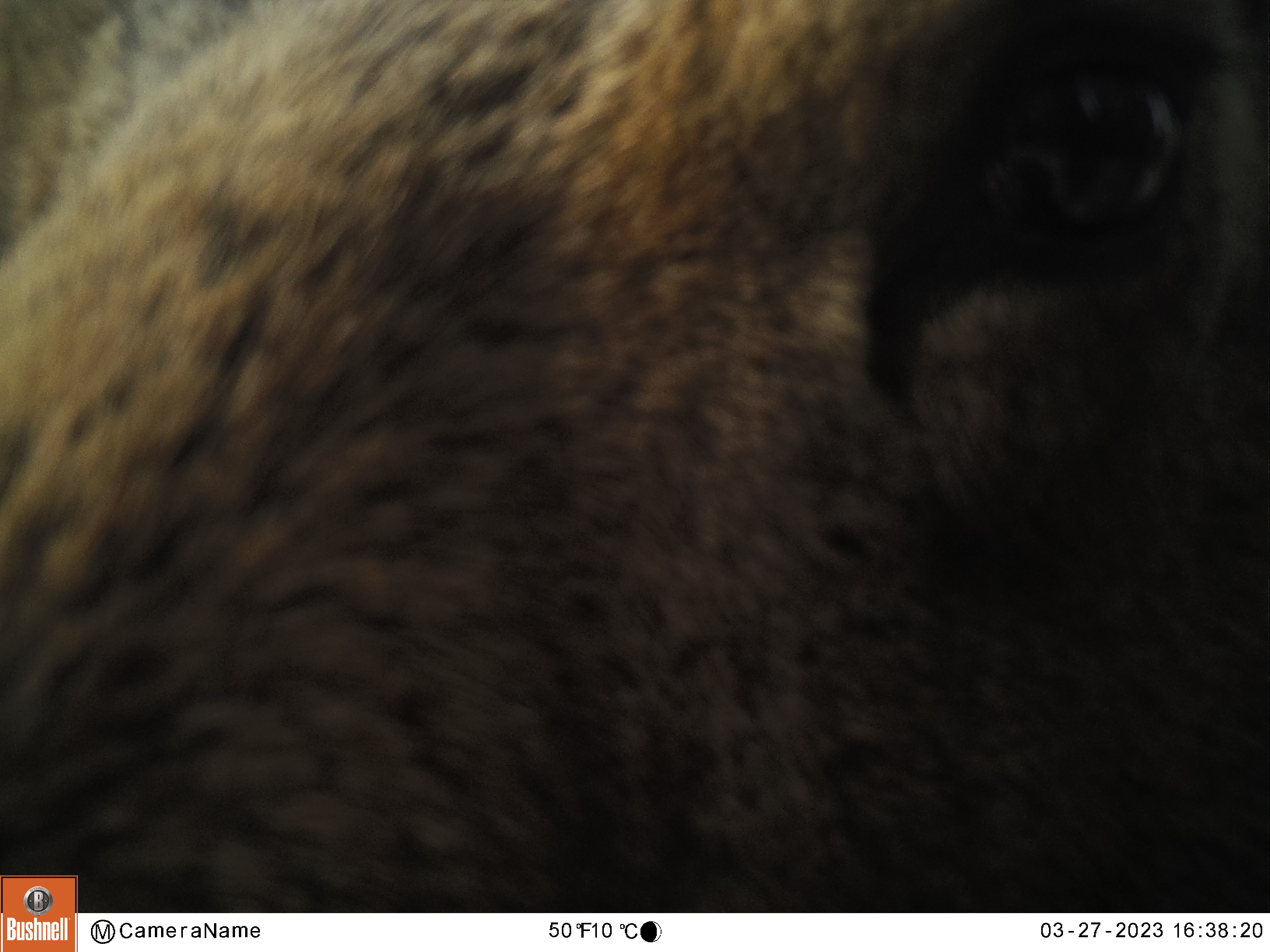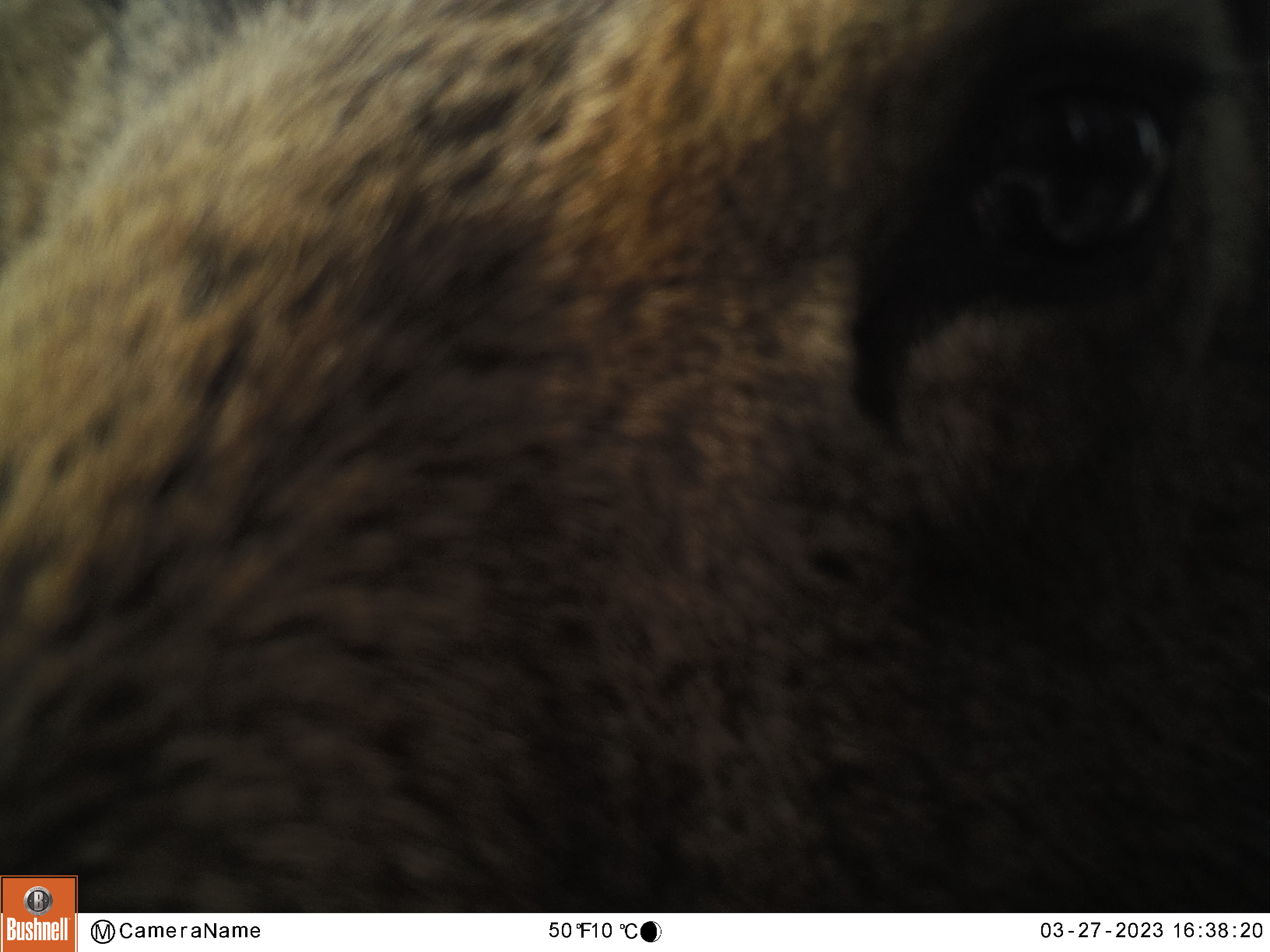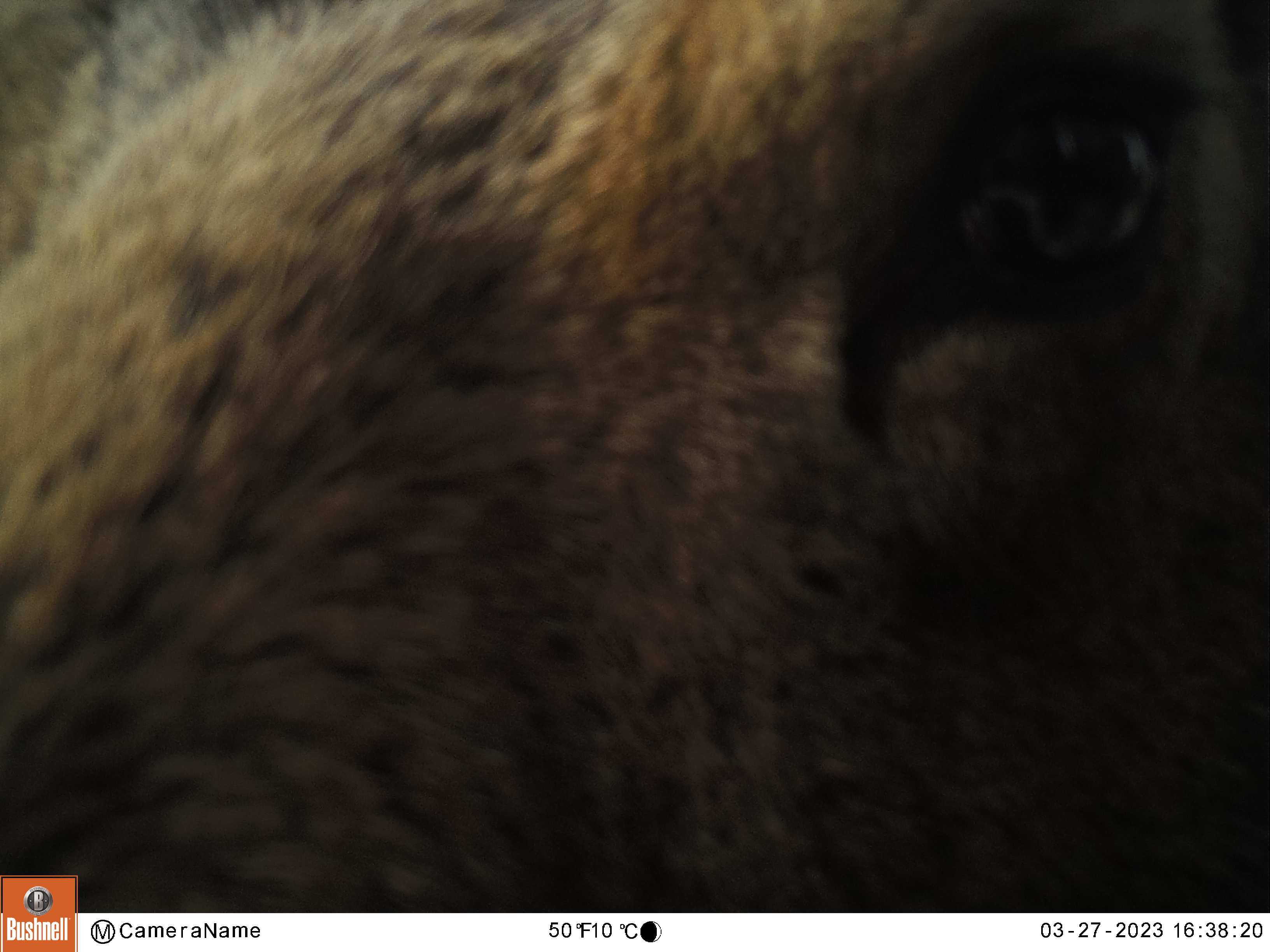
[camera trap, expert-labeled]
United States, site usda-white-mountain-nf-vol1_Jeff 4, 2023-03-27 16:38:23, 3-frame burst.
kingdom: Animalia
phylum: Chordata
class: Mammalia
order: Artiodactyla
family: Cervidae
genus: Alces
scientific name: Alces alces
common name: moose